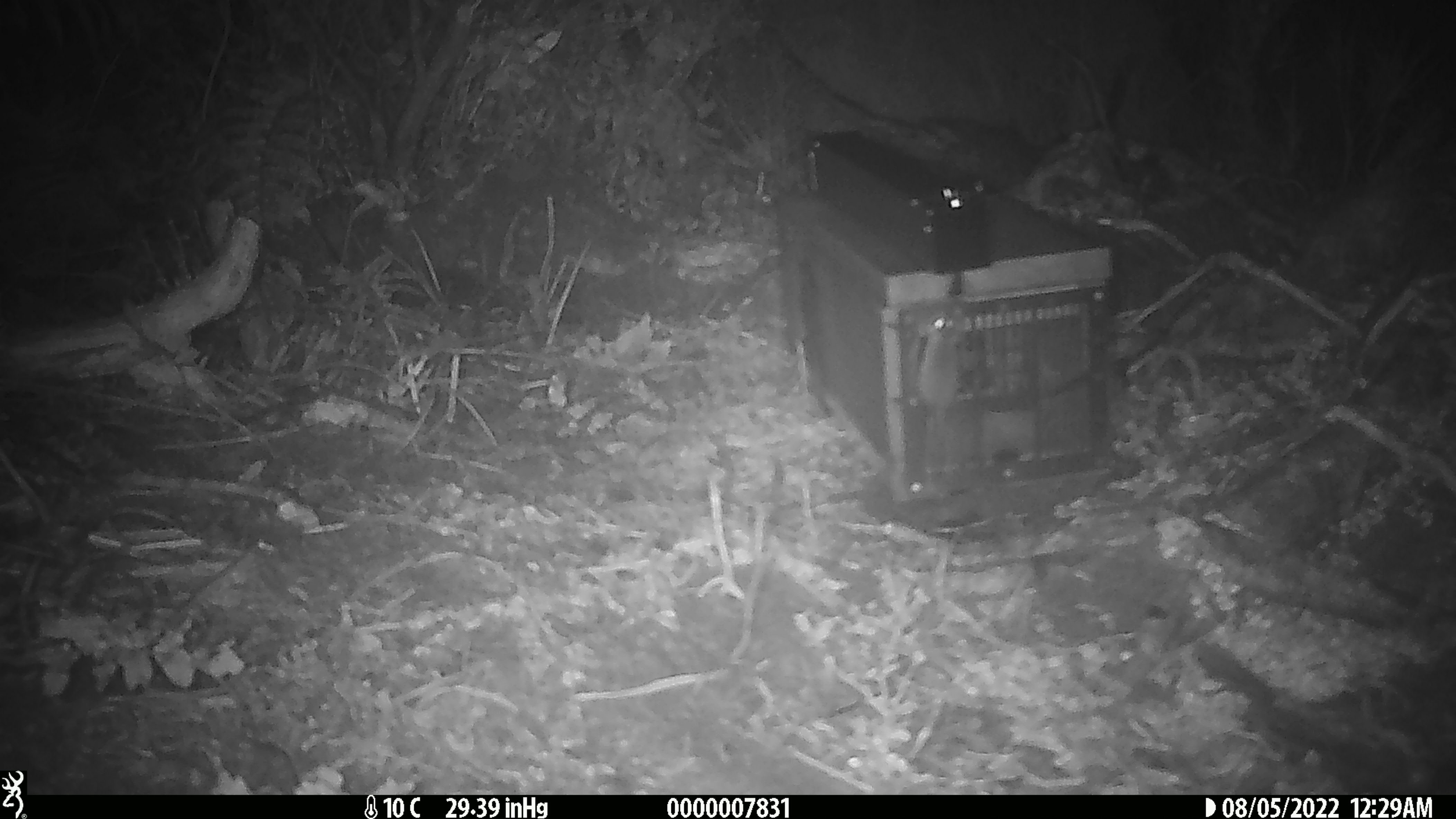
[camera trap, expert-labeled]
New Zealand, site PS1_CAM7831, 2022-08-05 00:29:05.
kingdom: Animalia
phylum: Chordata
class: Mammalia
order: Rodentia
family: Muridae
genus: Mus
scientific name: Mus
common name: mouse